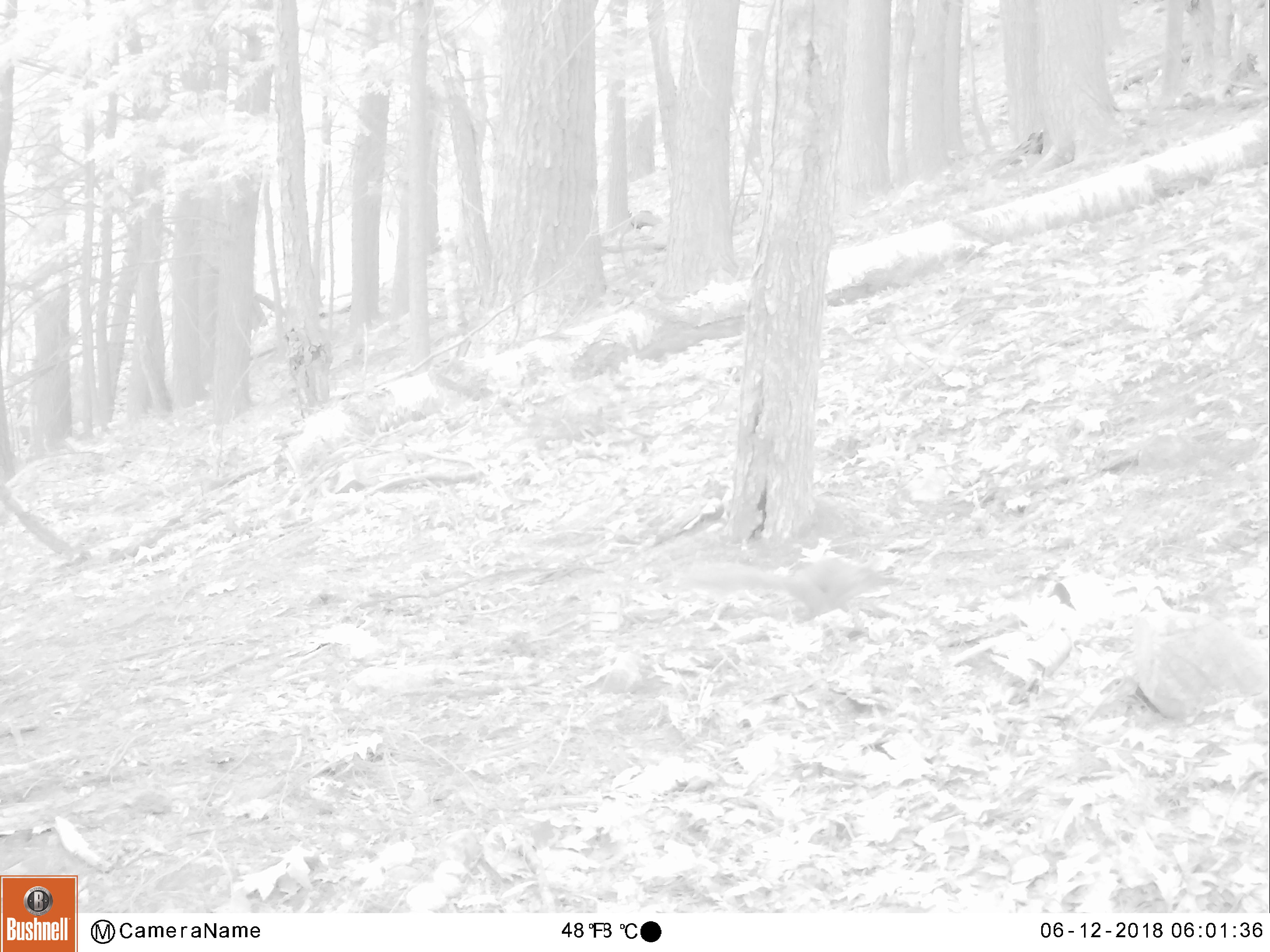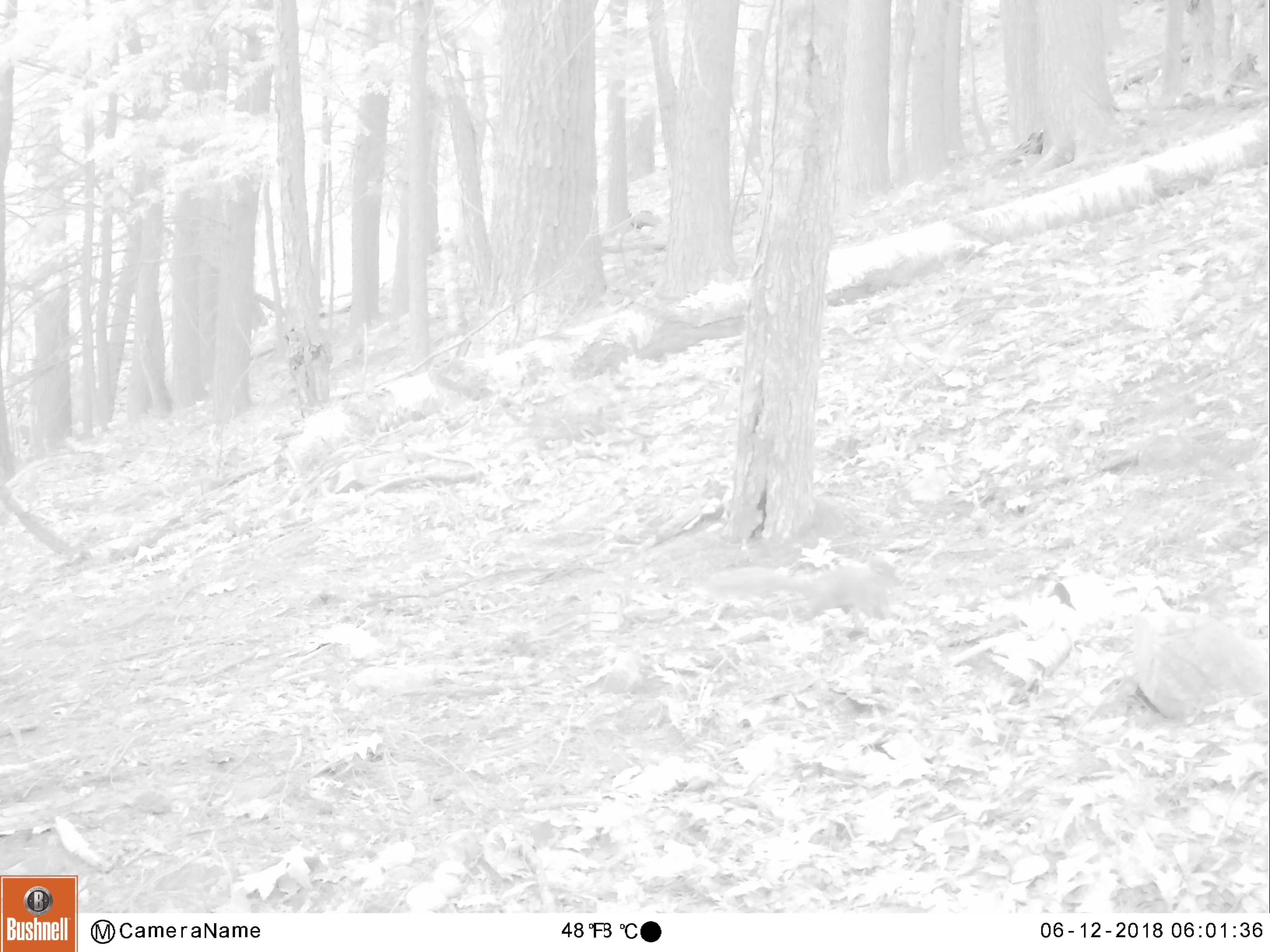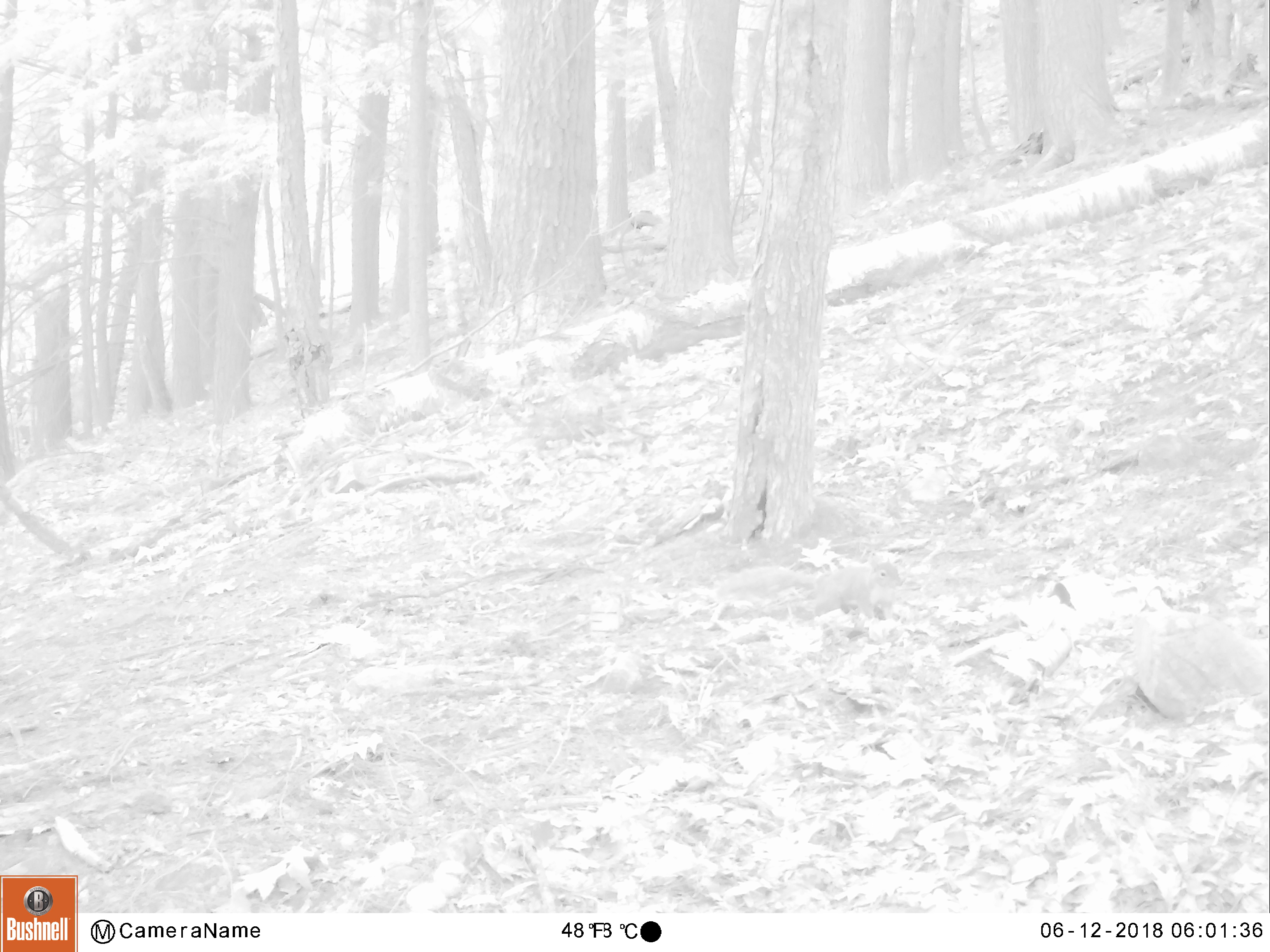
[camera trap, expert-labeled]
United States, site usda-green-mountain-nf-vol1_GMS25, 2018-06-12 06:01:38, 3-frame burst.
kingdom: Animalia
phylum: Chordata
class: Mammalia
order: Rodentia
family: Sciuridae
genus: Sciurus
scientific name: Sciurus carolinensis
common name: gray squirrel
Gray squirrel (Sciurus carolinensis).